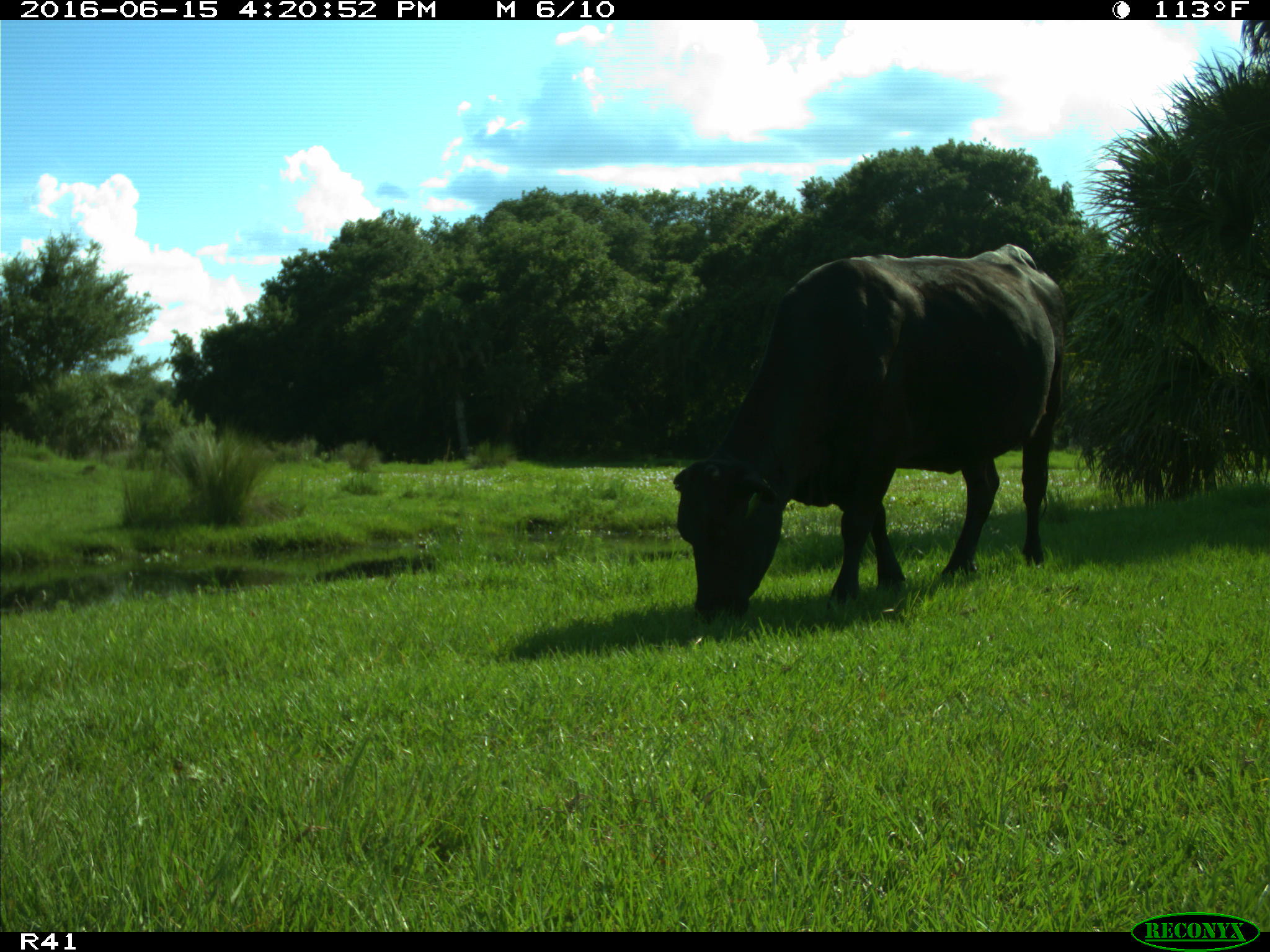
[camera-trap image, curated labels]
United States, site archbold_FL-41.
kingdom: Animalia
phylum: Chordata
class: Mammalia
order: Artiodactyla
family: Bovidae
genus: Bos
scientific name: Bos taurus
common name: domestic cow